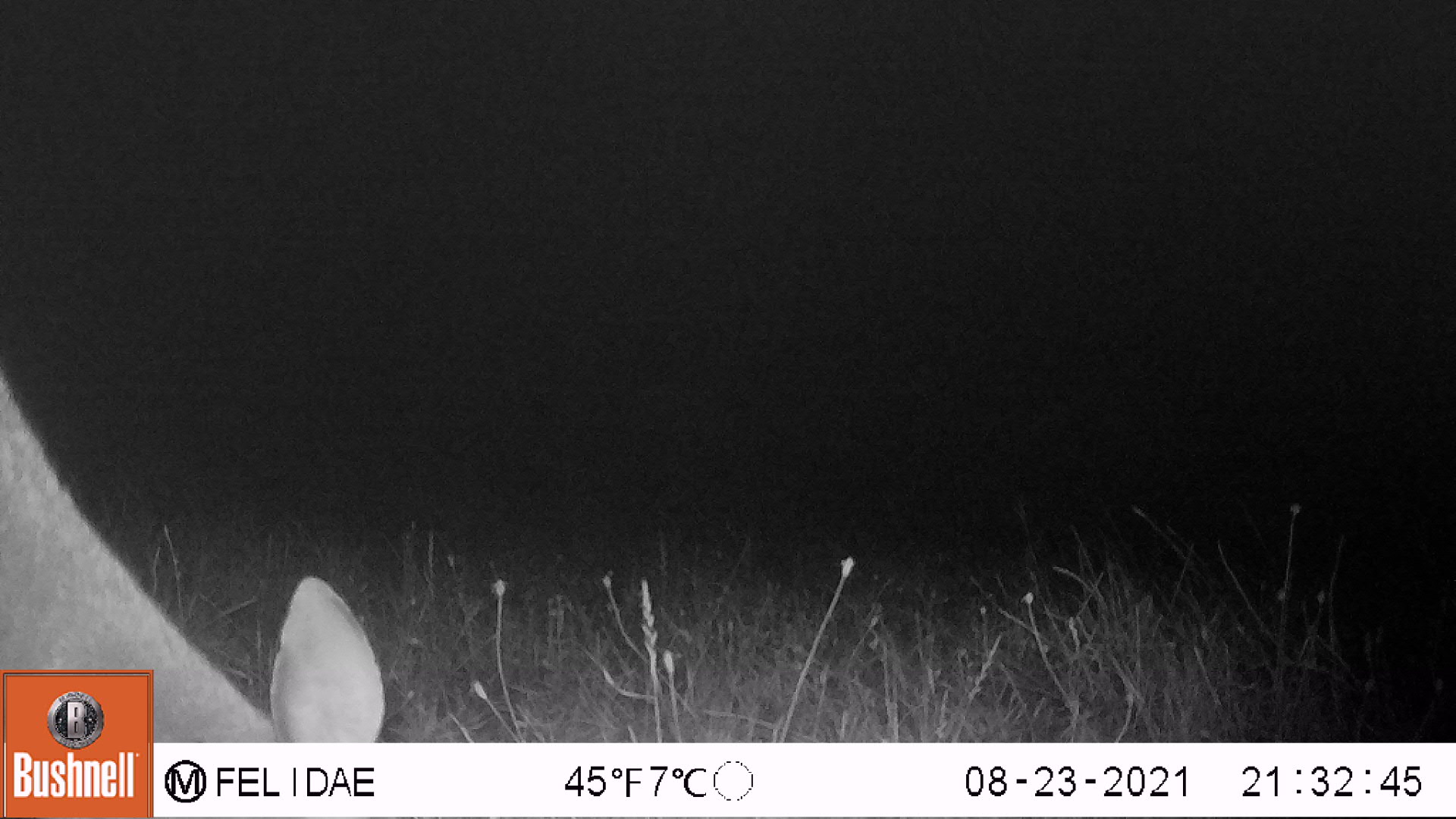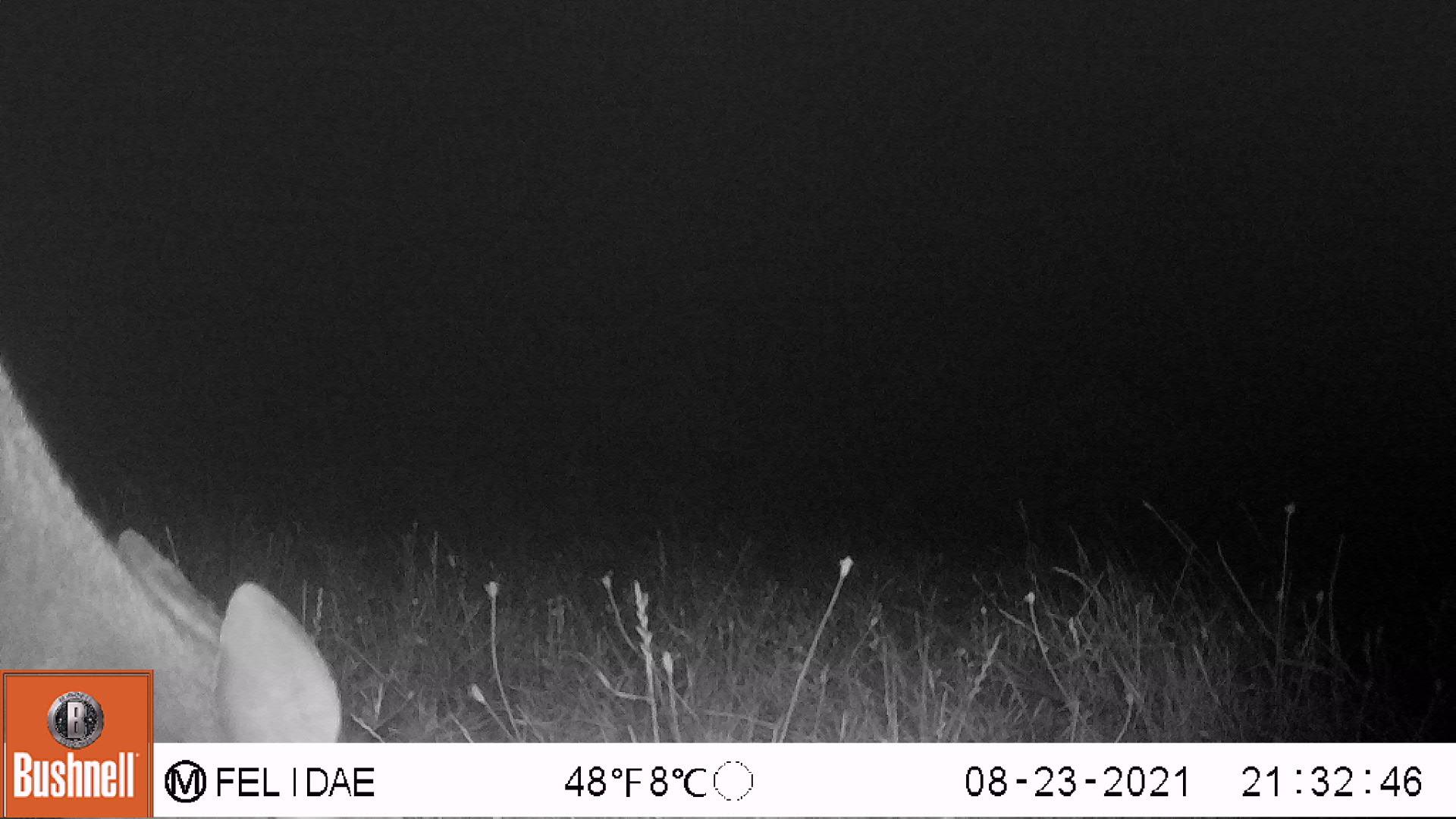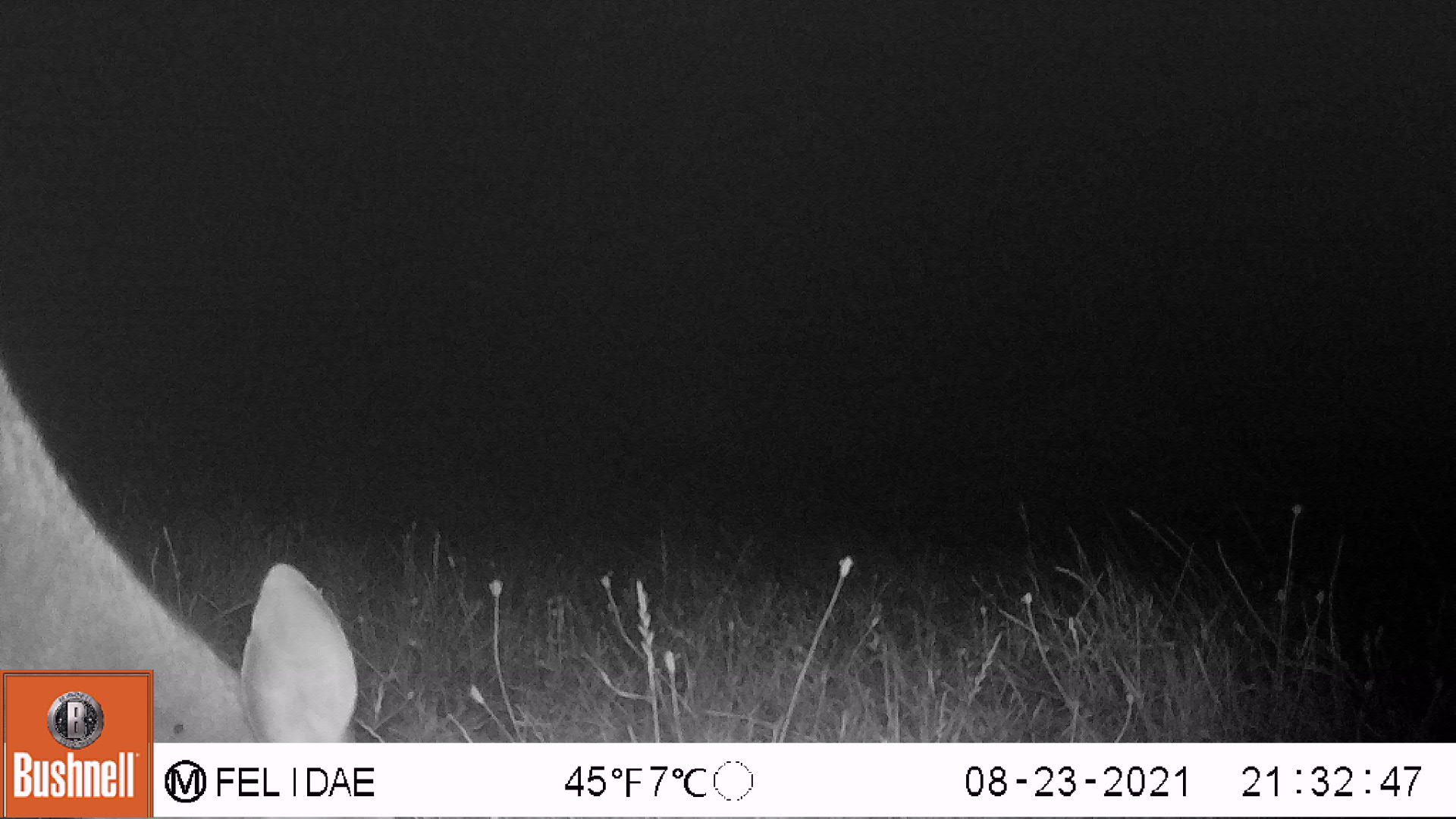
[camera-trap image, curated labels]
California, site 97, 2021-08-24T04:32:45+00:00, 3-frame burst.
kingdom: Animalia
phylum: Chordata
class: Mammalia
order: Artiodactyla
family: Cervidae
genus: Odocoileus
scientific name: Odocoileus hemionus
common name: mule deer